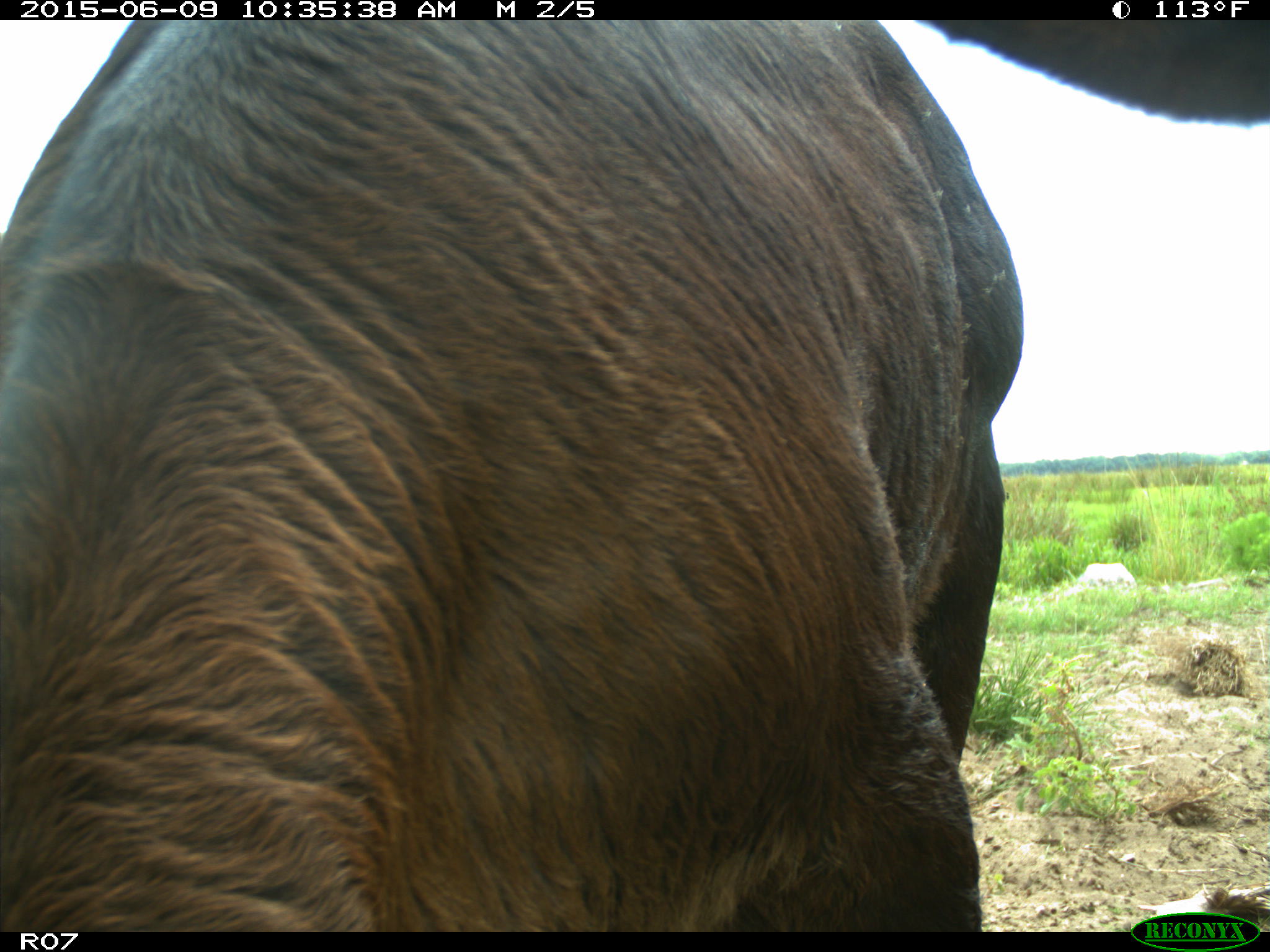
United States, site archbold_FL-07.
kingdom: Animalia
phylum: Chordata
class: Mammalia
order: Artiodactyla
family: Bovidae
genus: Bos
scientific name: Bos taurus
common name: domestic cow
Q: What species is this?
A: Bos taurus (domestic cow).